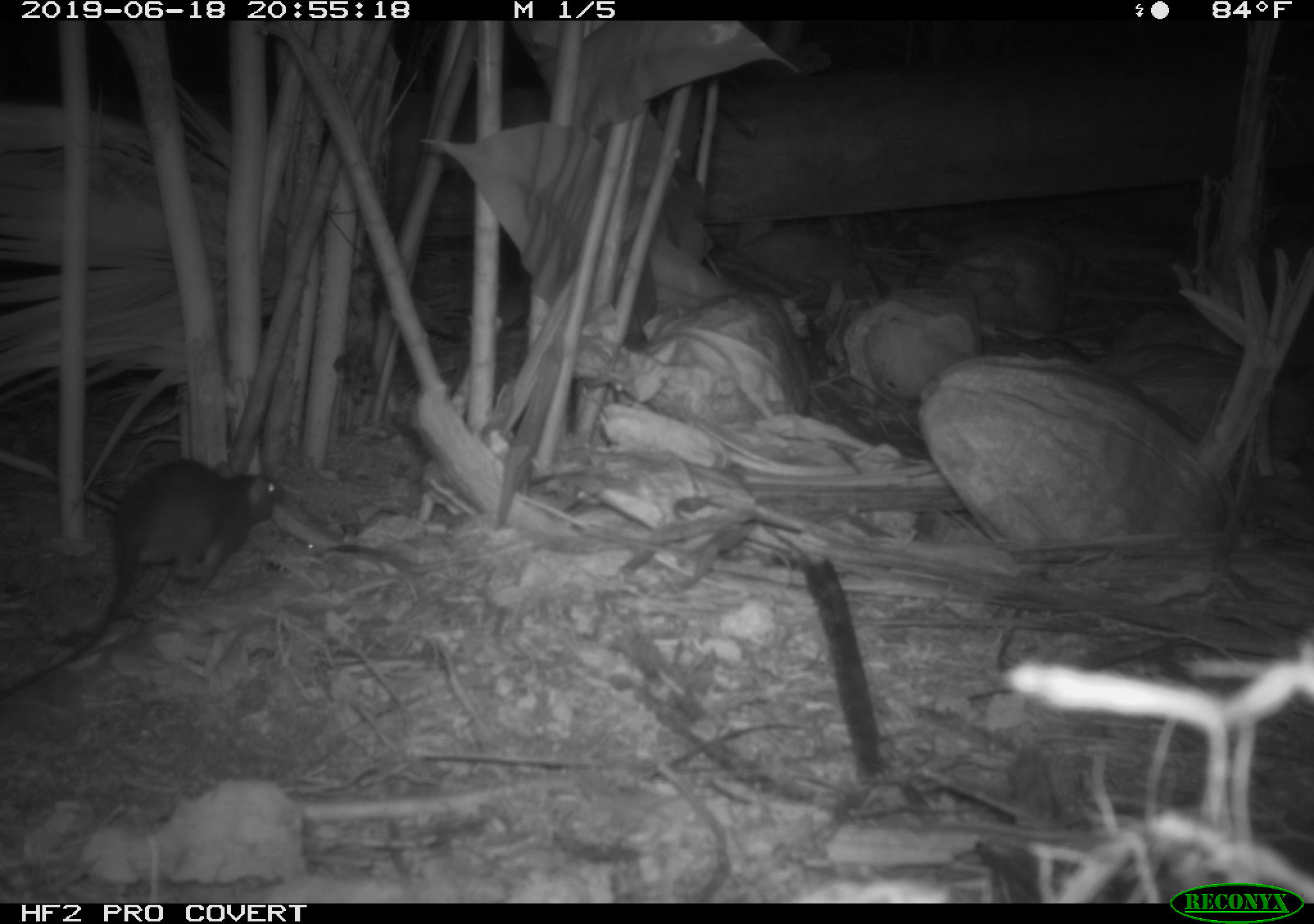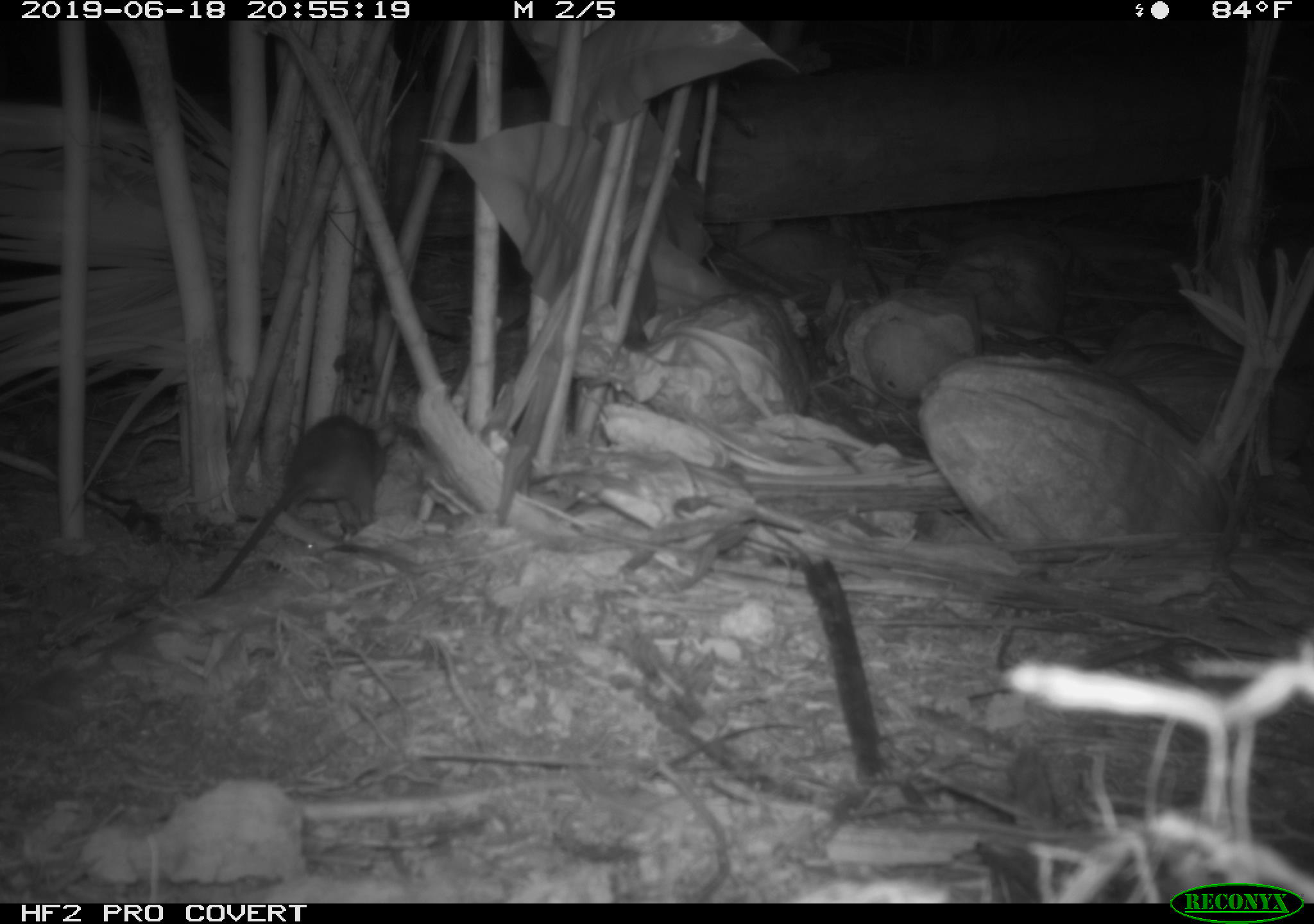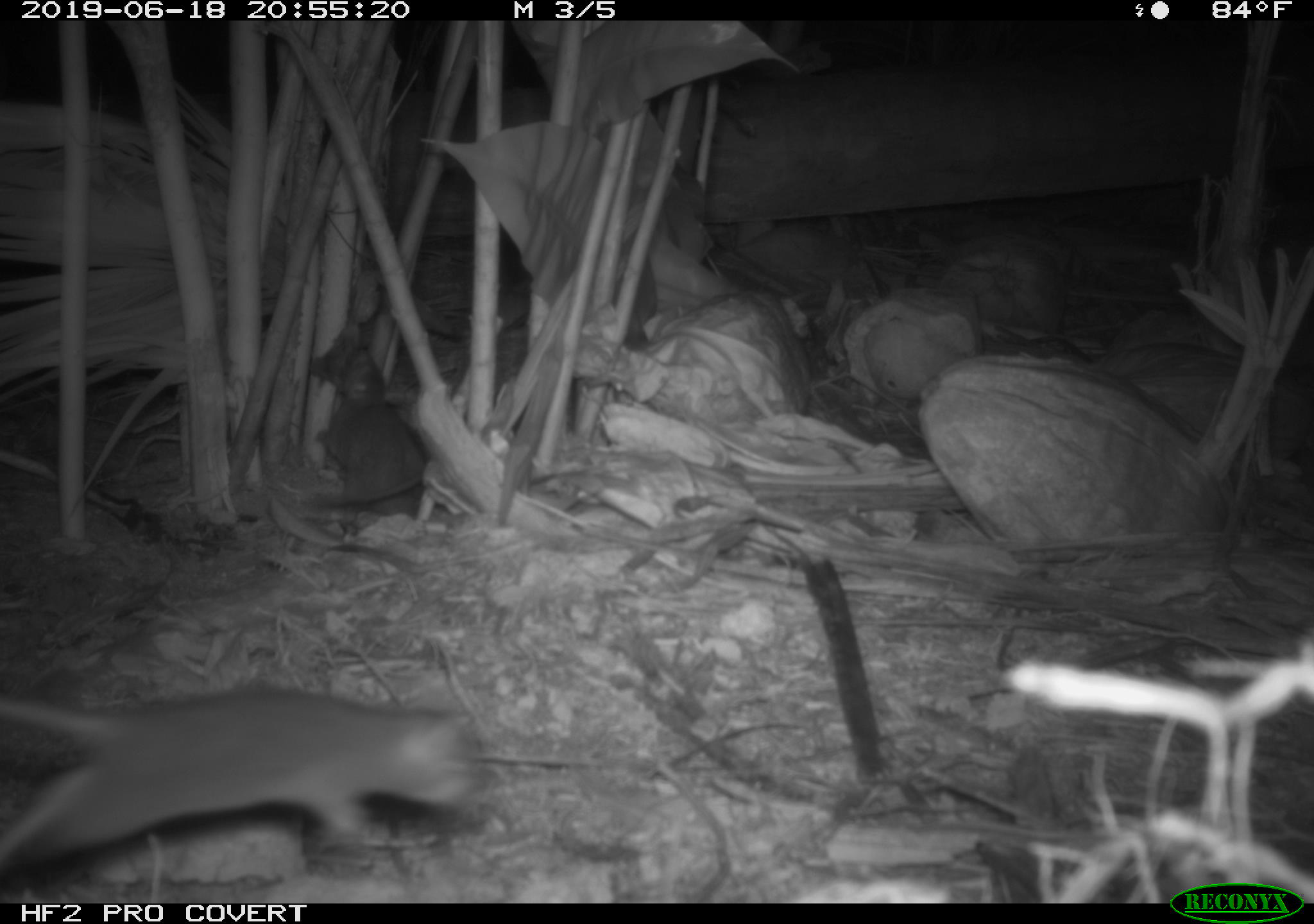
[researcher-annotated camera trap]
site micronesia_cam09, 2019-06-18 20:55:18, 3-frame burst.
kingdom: Animalia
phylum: Chordata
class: Mammalia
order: Rodentia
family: Muridae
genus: Rattus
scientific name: Rattus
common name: rat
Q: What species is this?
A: Rat (Rattus).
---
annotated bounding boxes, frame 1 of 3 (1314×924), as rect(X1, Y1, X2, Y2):
rat: rect(0, 458, 301, 718)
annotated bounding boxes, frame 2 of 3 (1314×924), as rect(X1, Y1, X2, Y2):
rat: rect(189, 413, 395, 601)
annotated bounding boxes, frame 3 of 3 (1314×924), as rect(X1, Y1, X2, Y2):
rat: rect(0, 683, 481, 900)